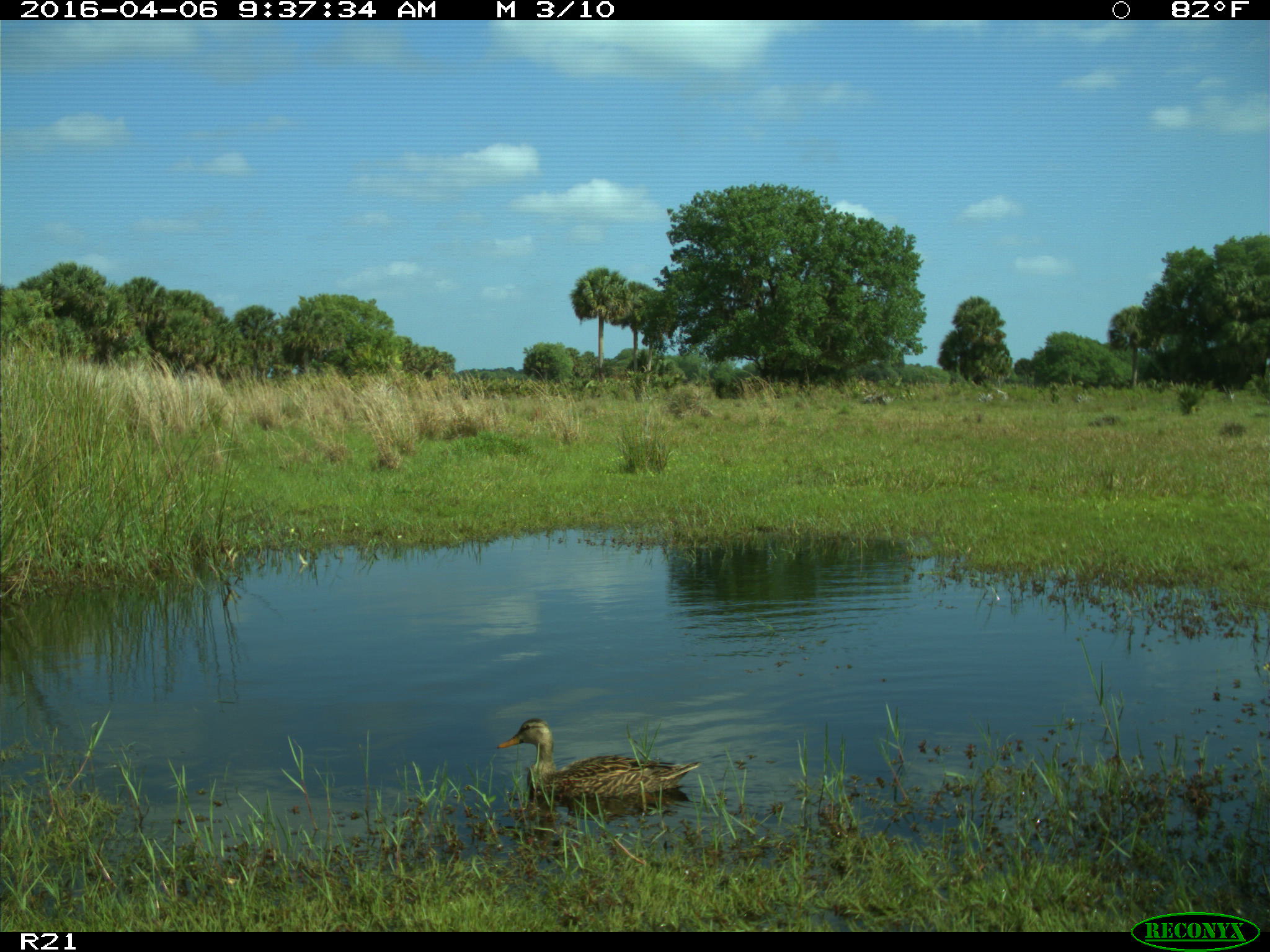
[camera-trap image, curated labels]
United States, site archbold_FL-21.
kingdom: Animalia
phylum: Chordata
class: Aves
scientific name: Aves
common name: birds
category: unidentified bird